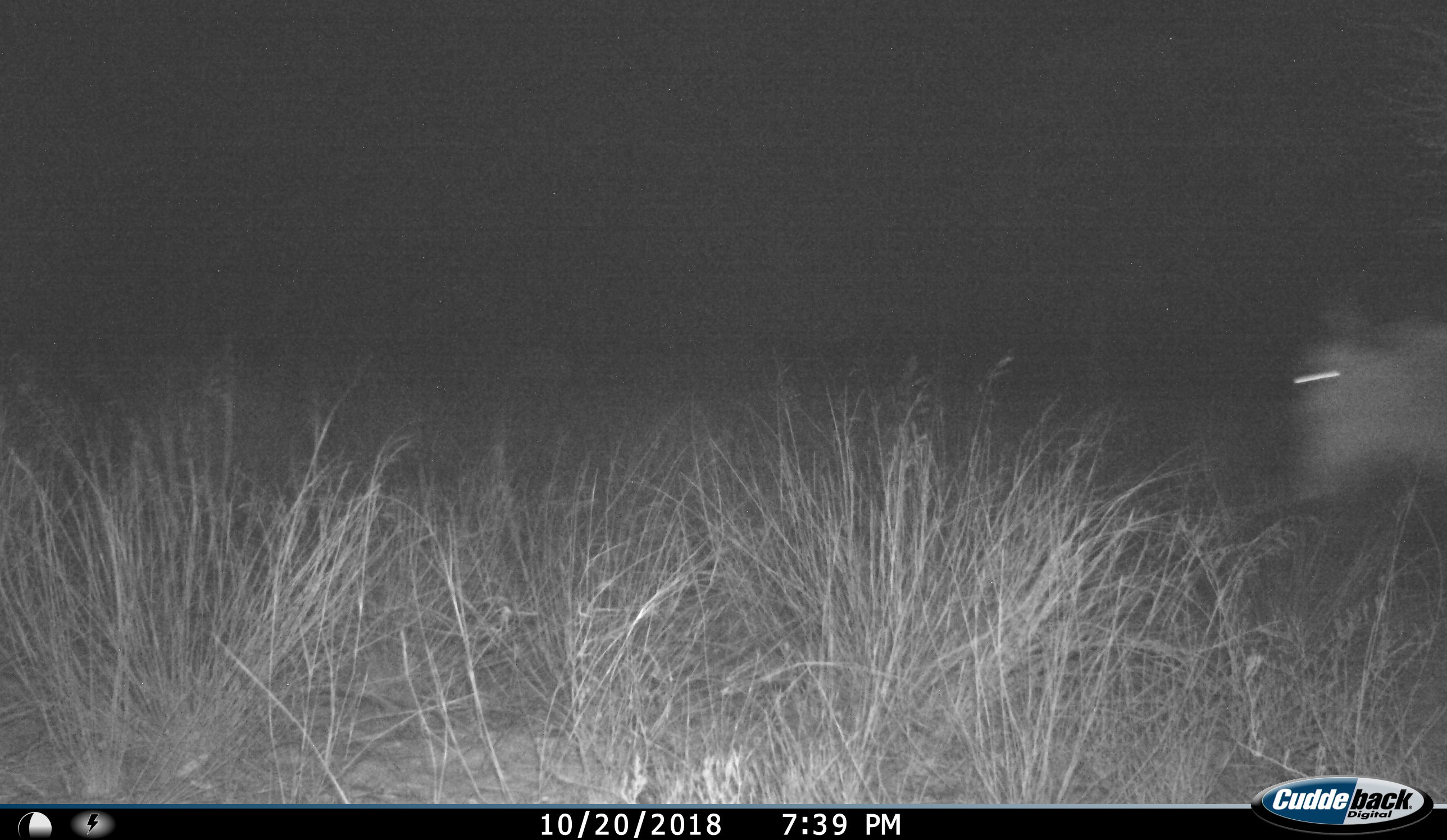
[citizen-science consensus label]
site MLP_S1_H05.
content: unidentified animal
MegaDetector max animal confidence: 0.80